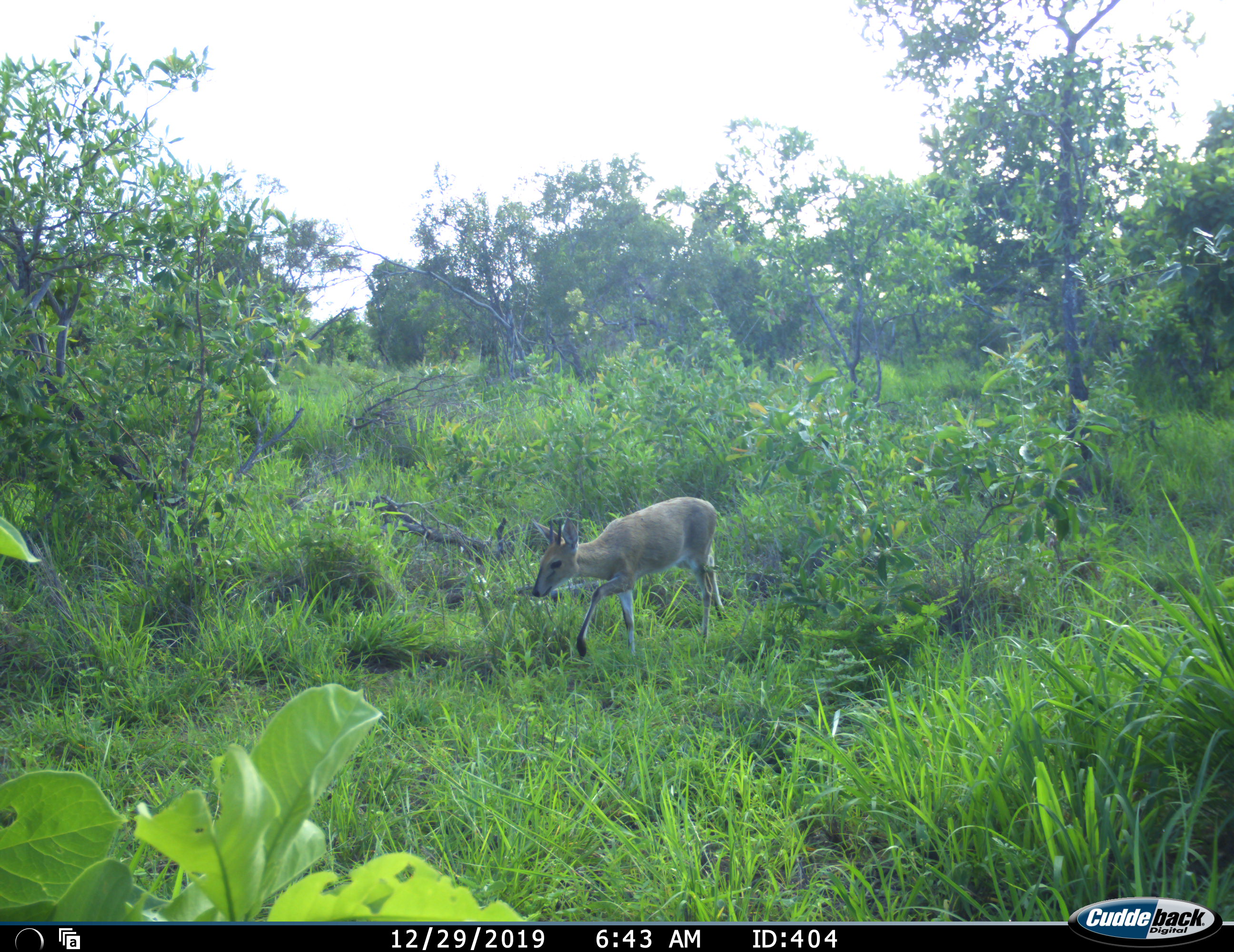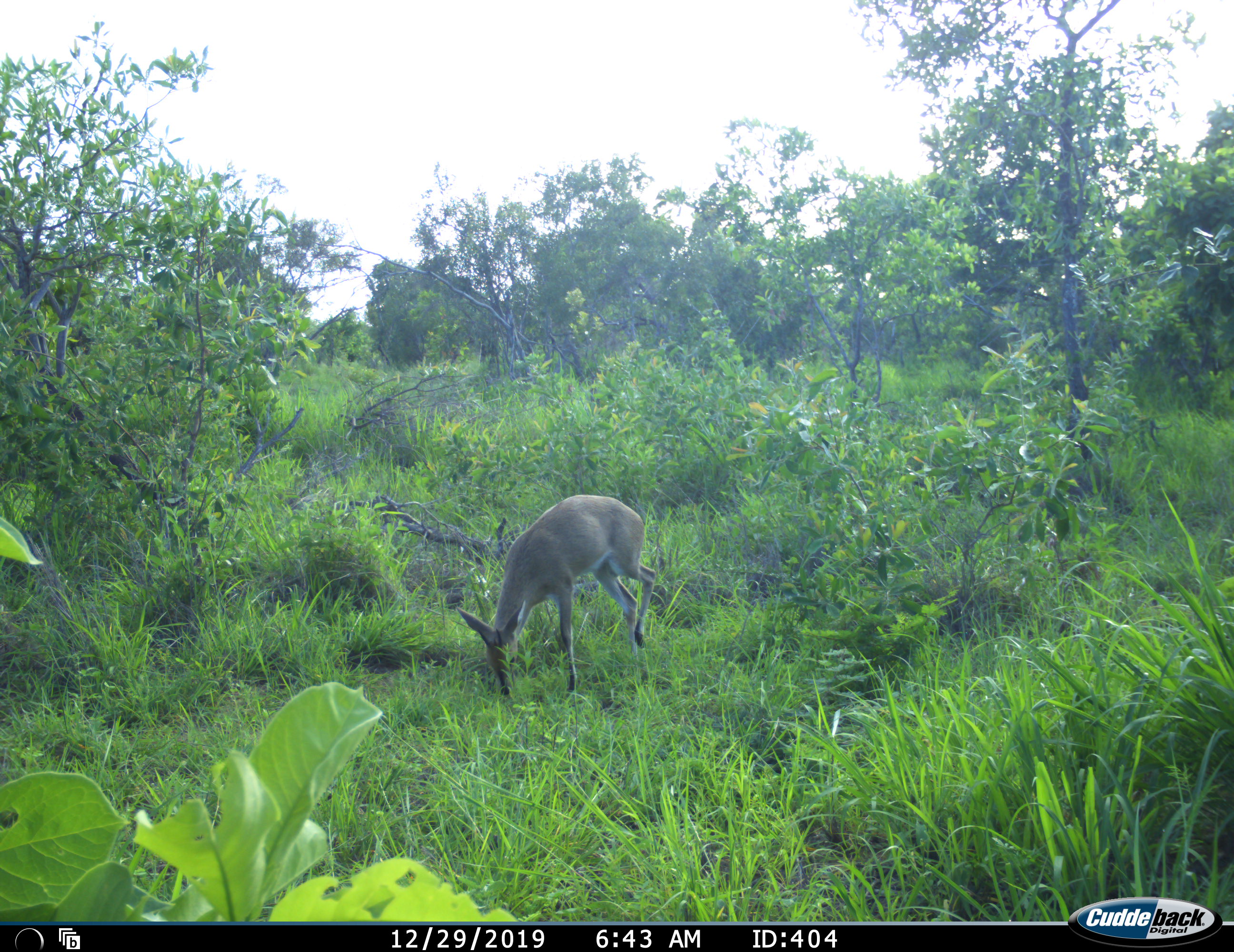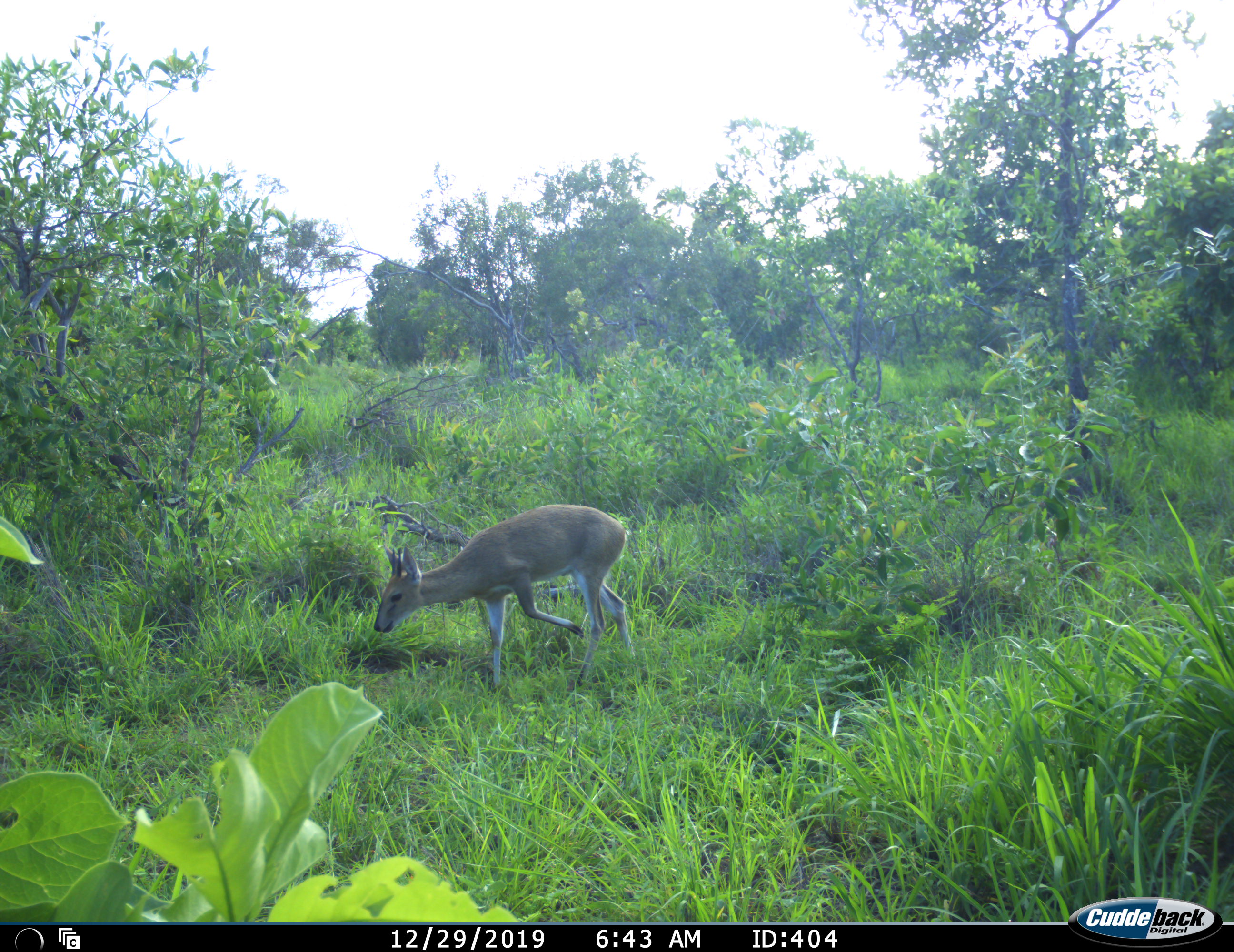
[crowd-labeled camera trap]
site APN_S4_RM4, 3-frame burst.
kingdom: Animalia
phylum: Chordata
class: Mammalia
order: Artiodactyla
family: Bovidae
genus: Sylvicapra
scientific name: Sylvicapra grimmia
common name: common duiker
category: duikercommongrey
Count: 1.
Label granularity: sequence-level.